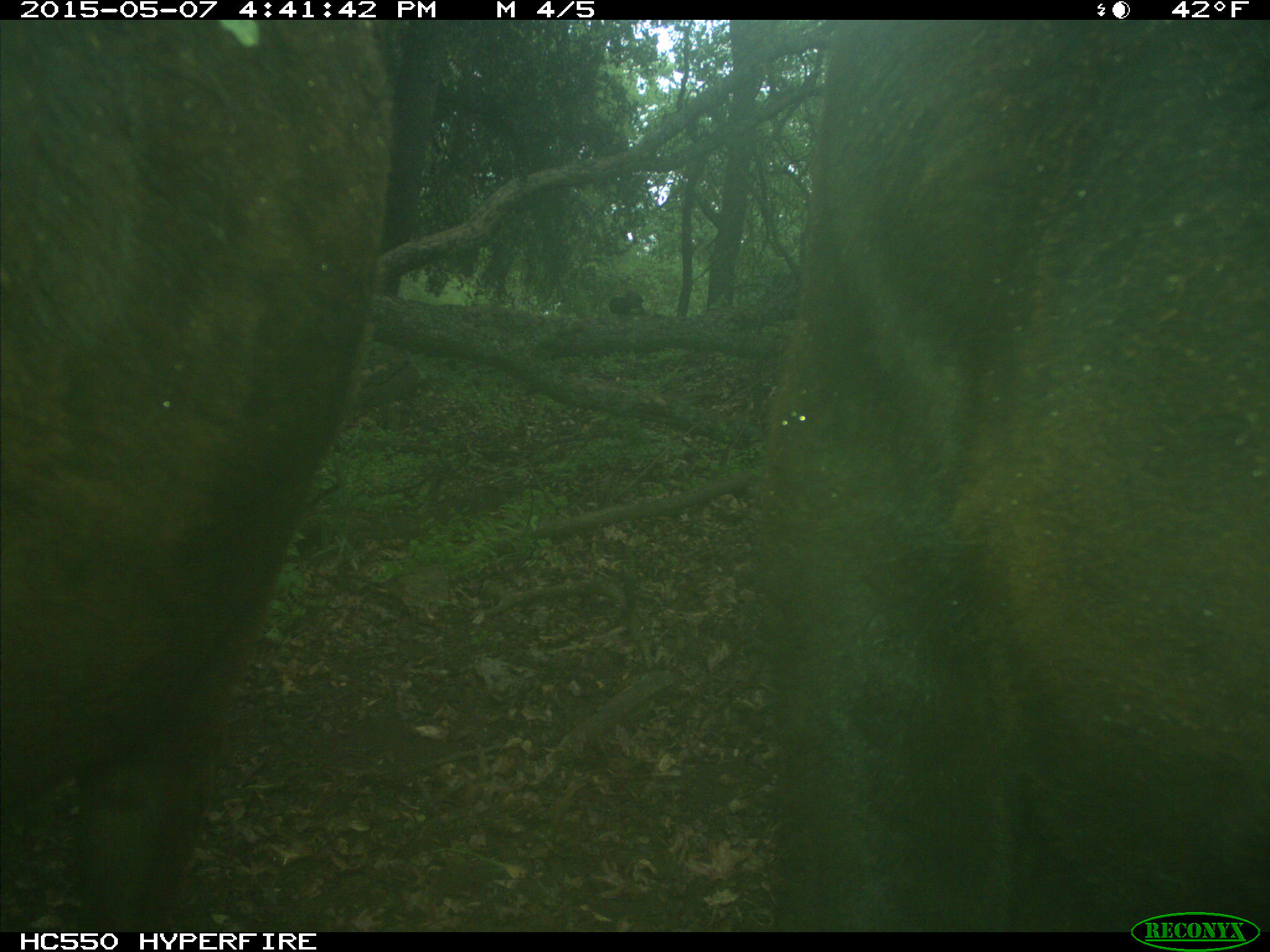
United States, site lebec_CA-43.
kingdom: Animalia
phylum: Chordata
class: Mammalia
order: Artiodactyla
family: Bovidae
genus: Bos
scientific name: Bos taurus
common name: domestic cow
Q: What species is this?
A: Bos taurus (domestic cow).